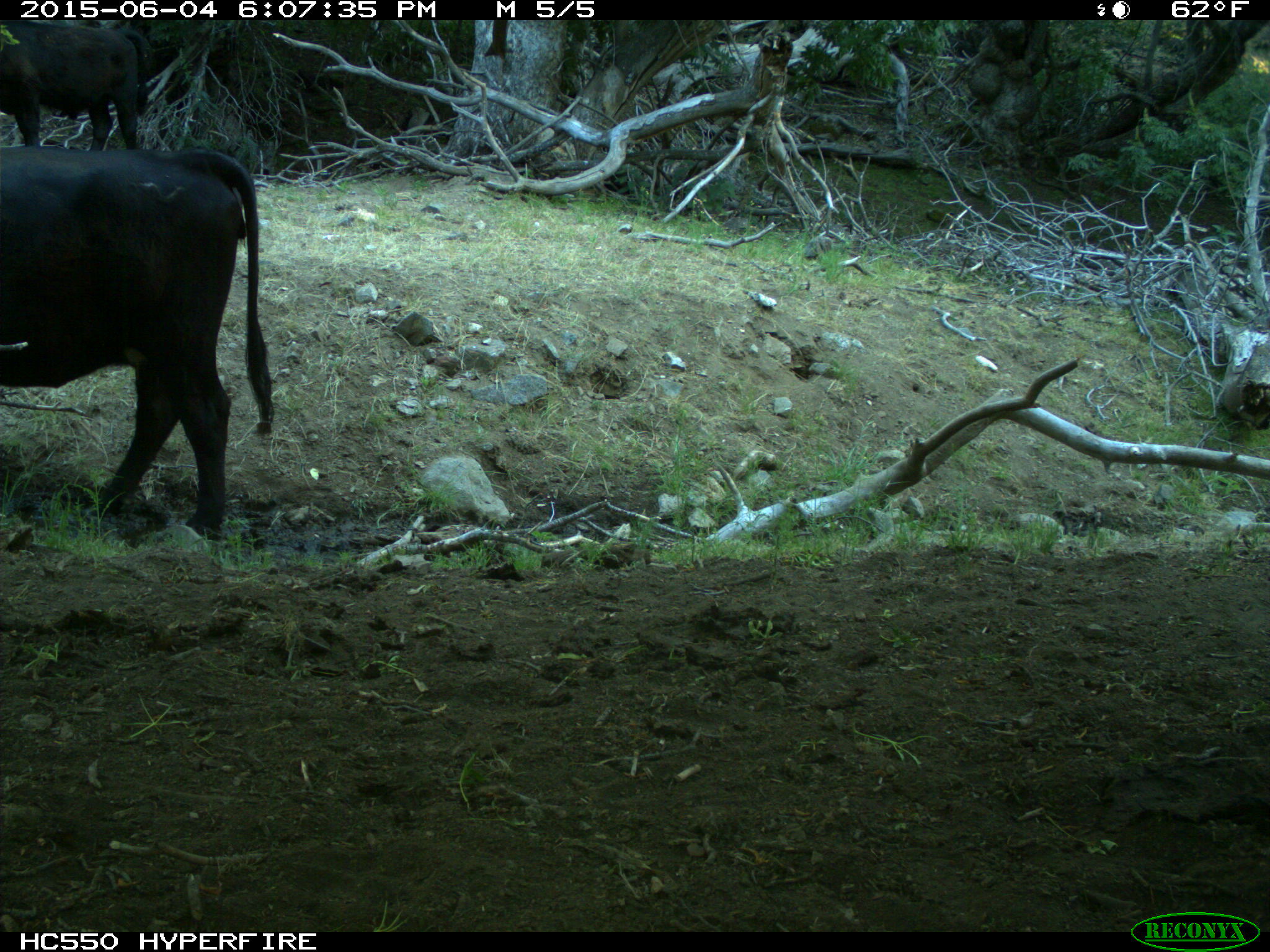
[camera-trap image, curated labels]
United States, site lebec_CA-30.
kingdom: Animalia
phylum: Chordata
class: Mammalia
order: Artiodactyla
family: Bovidae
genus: Bos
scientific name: Bos taurus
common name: domestic cow